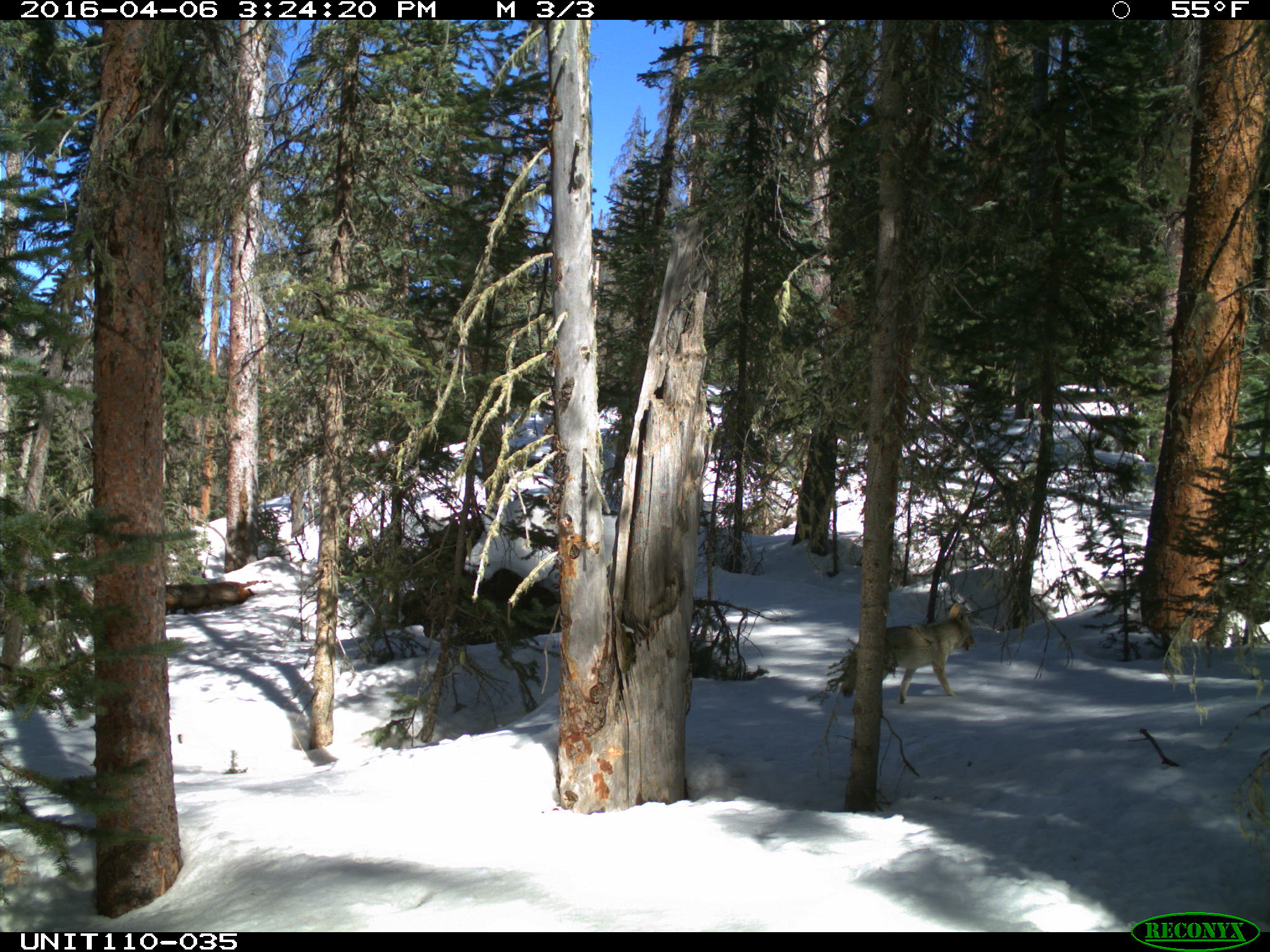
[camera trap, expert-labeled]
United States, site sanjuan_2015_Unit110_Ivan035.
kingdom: Animalia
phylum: Chordata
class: Mammalia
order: Carnivora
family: Canidae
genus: Canis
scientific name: Canis latrans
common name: coyote